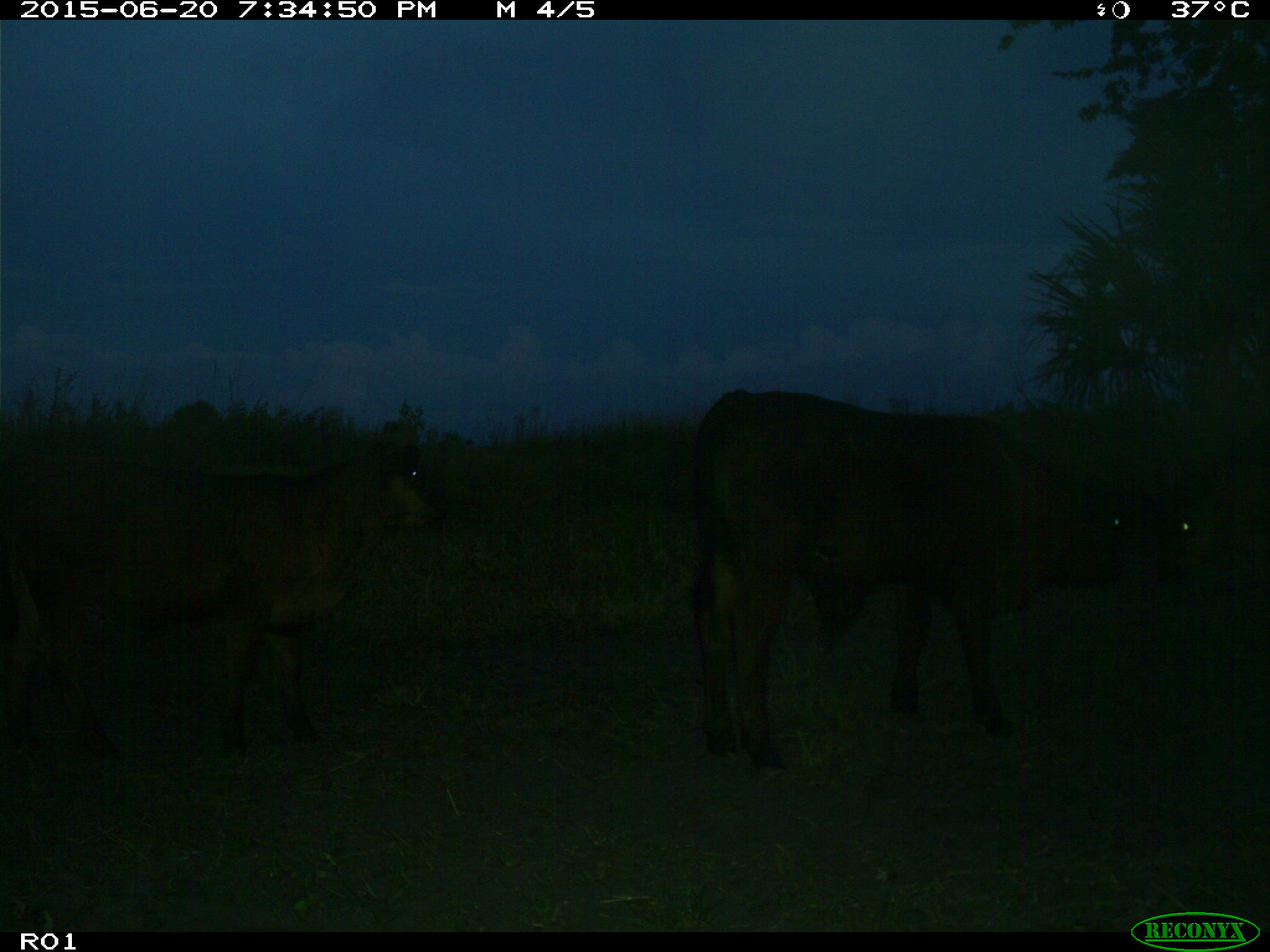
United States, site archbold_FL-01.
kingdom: Animalia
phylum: Chordata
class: Mammalia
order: Artiodactyla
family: Bovidae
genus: Bos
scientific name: Bos taurus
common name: domestic cow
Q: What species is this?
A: Bos taurus (domestic cow).